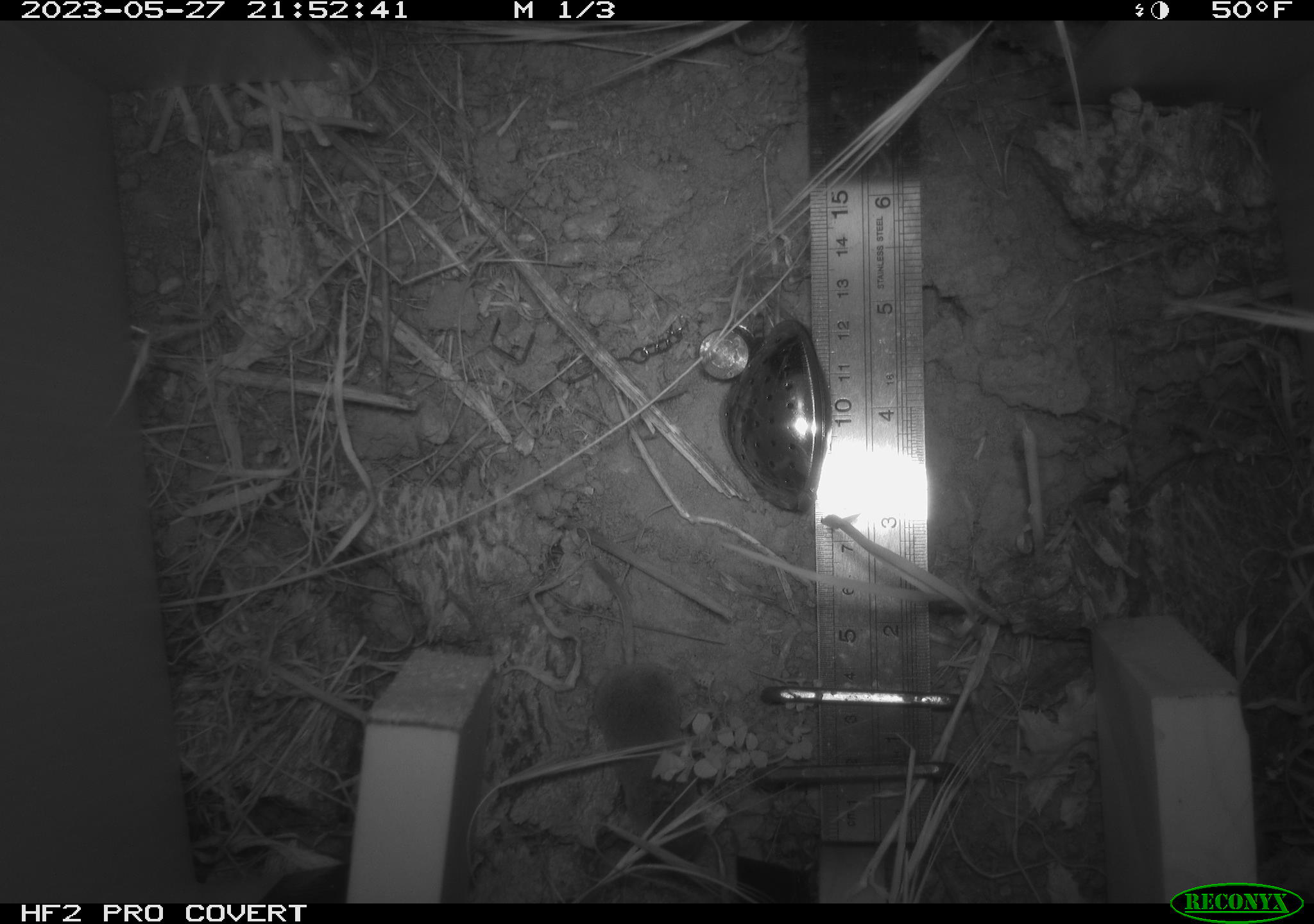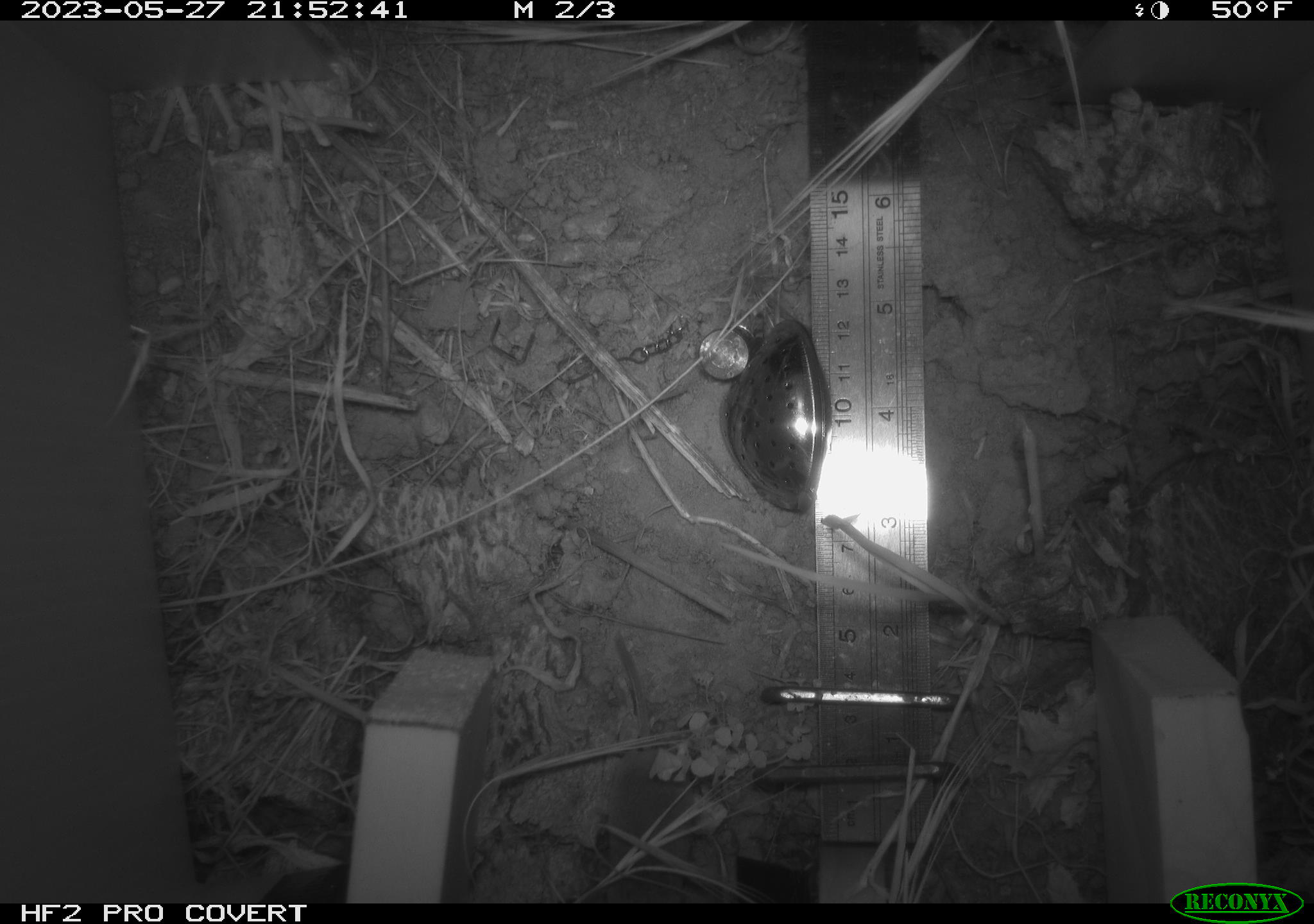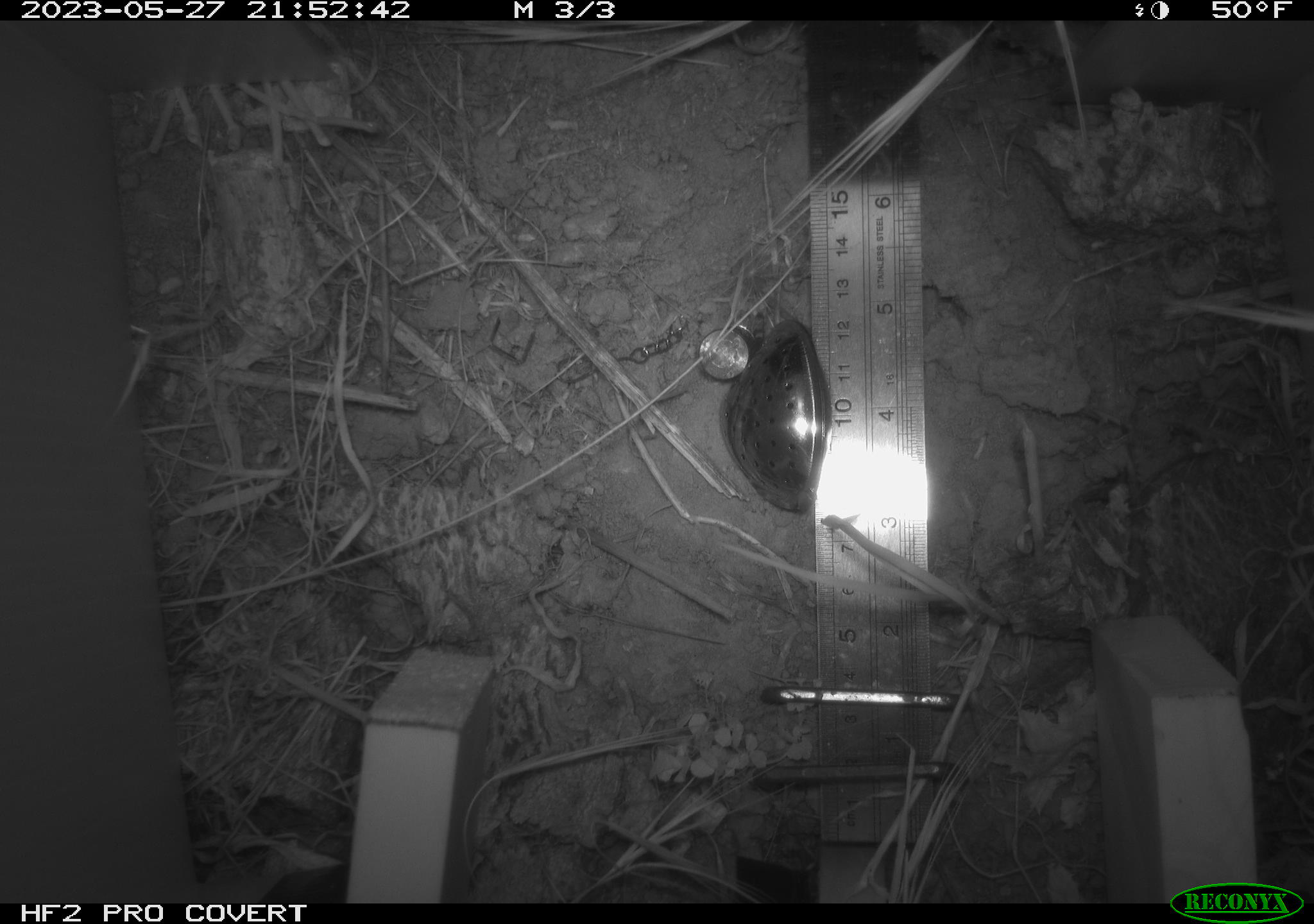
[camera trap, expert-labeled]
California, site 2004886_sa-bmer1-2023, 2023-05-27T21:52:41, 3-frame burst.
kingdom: Animalia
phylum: Chordata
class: Mammalia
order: Eulipotyphla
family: Soricidae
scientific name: Soricidae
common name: shrews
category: soricidae family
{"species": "soricidae family (shrews) (Soricidae)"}